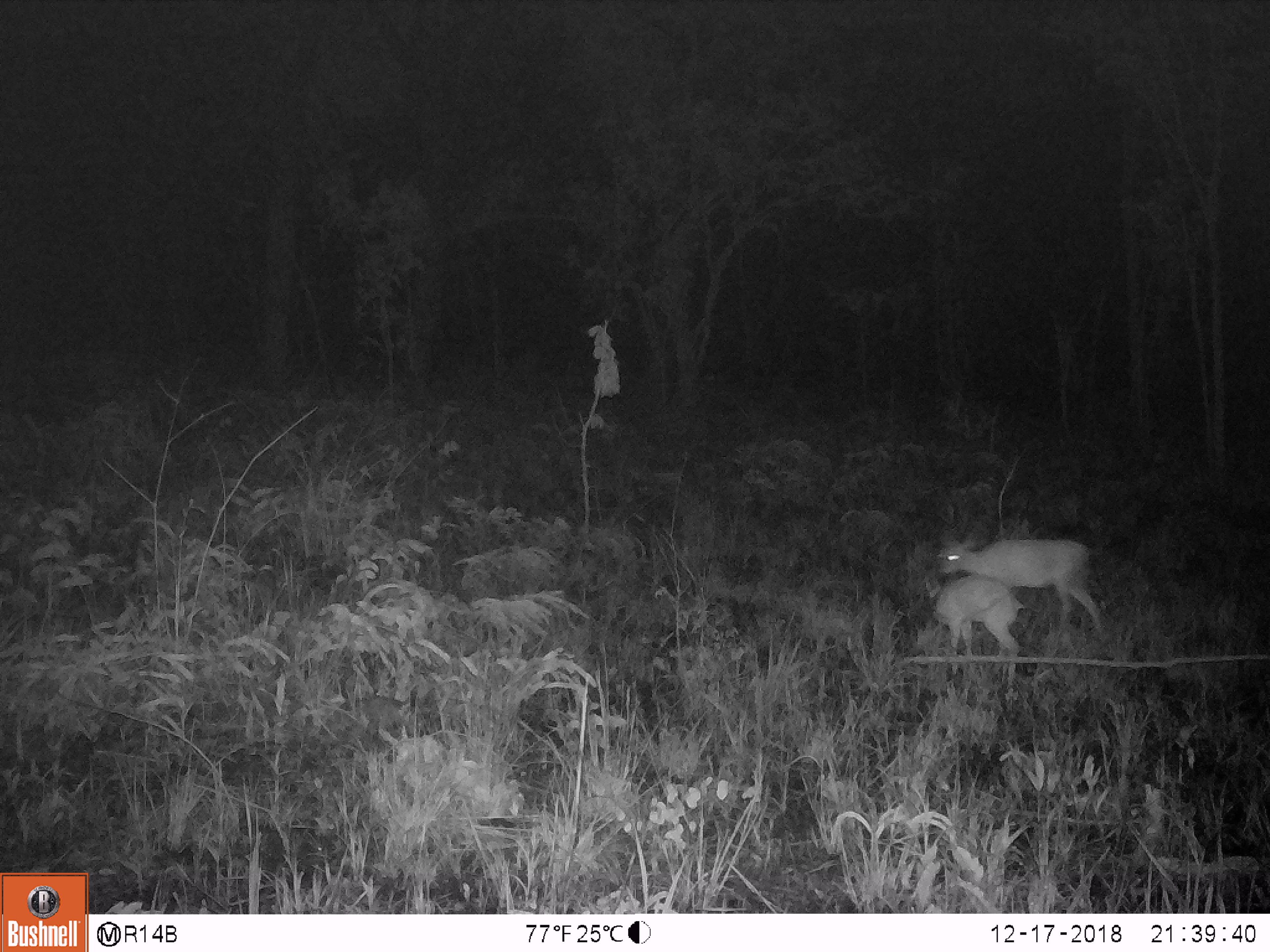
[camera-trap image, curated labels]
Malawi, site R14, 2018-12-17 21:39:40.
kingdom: Animalia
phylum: Chordata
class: Mammalia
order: Artiodactyla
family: Bovidae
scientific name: Antilopinae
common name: small antelope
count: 2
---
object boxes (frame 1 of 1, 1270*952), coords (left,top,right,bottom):
small antelope: (933,531,1111,646); (916,577,1025,678)